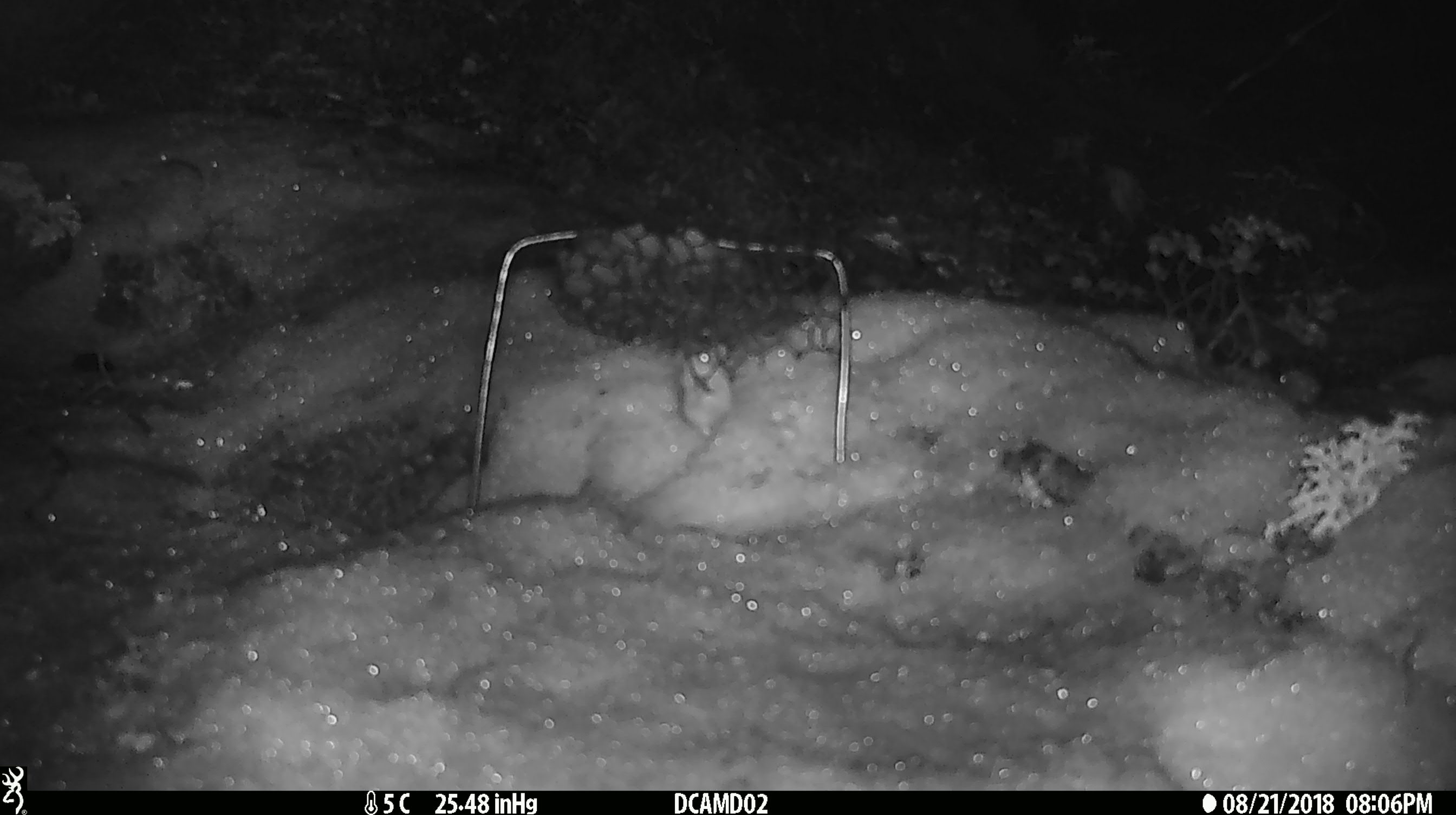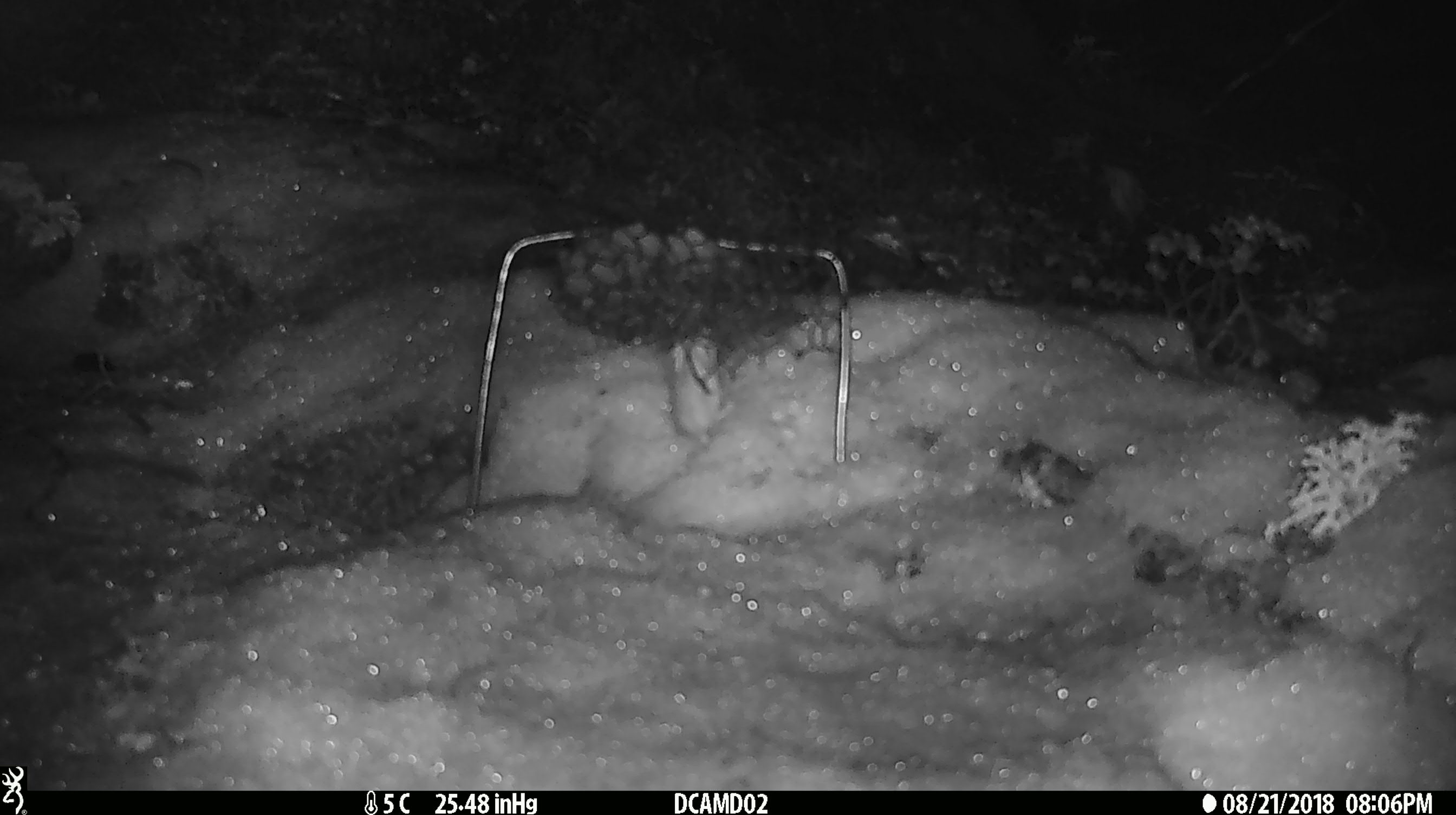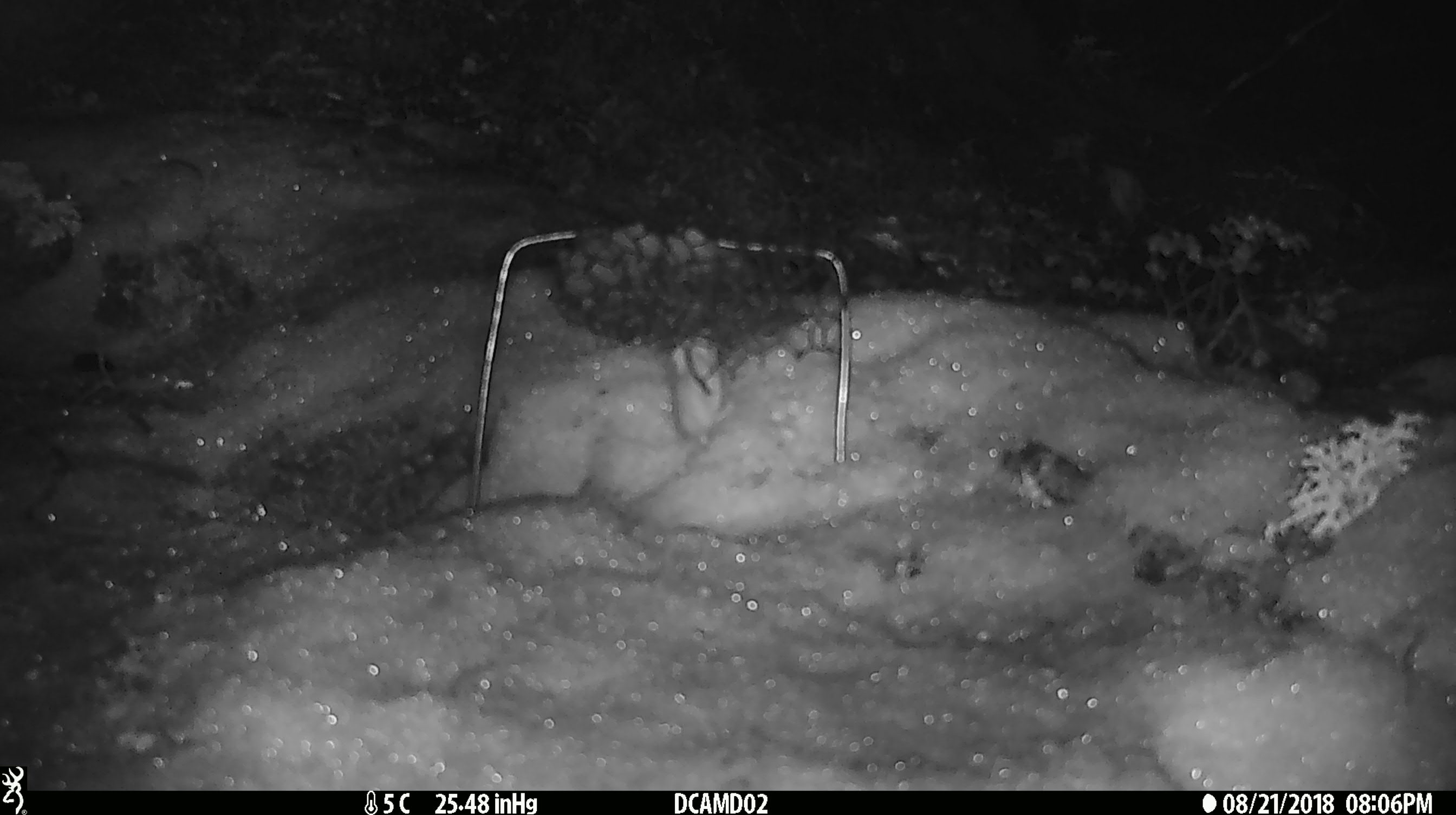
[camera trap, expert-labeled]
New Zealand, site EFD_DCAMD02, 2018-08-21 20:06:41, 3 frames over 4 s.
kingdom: Animalia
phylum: Chordata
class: Mammalia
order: Rodentia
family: Muridae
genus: Mus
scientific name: Mus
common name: mouse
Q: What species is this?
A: Mouse (Mus).